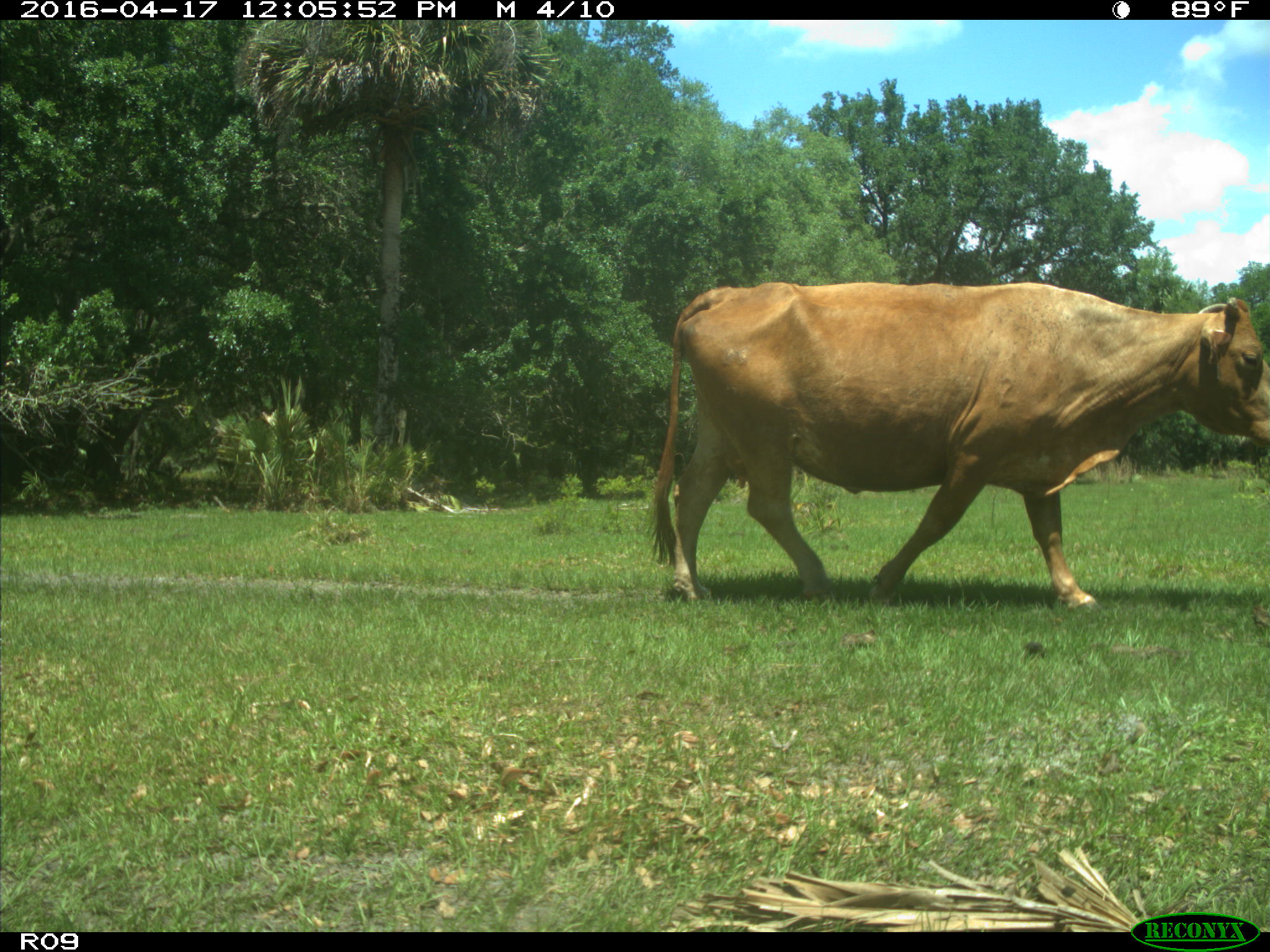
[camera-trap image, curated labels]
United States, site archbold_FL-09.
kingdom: Animalia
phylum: Chordata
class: Mammalia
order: Artiodactyla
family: Bovidae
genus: Bos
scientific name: Bos taurus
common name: domestic cow